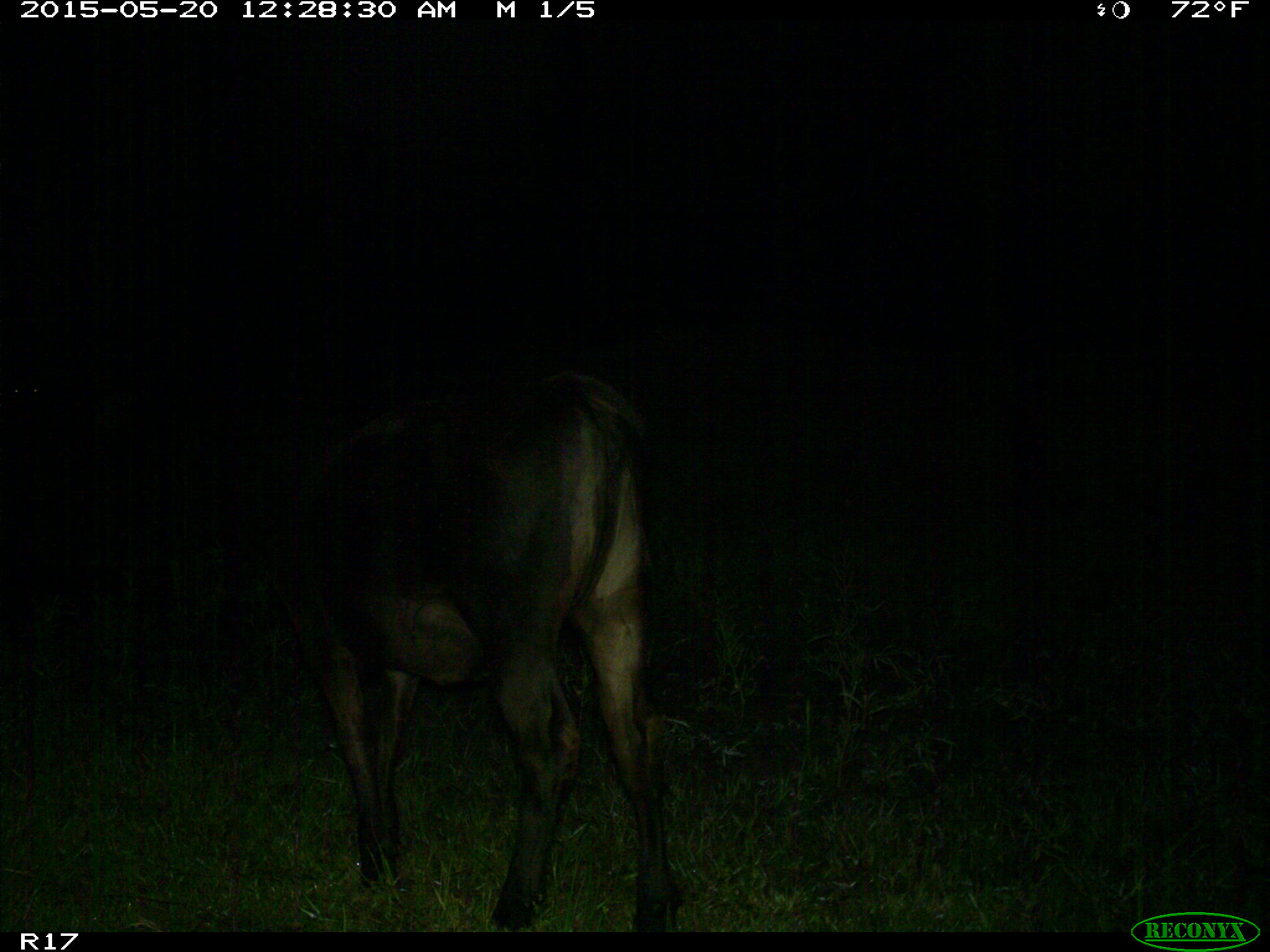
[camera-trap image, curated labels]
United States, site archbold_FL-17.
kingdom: Animalia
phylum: Chordata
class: Mammalia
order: Artiodactyla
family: Bovidae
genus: Bos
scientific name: Bos taurus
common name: domestic cow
Bos taurus (domestic cow).